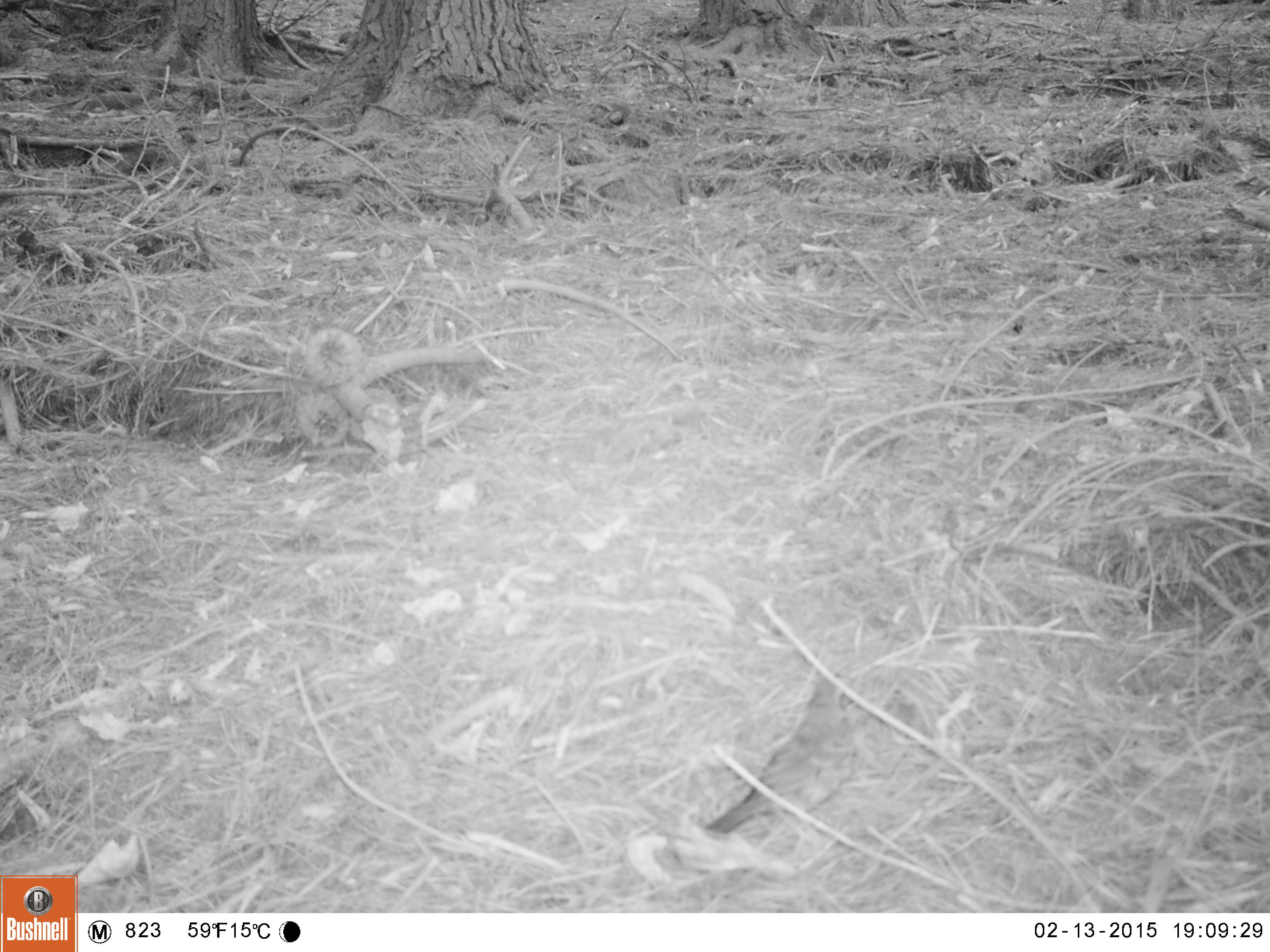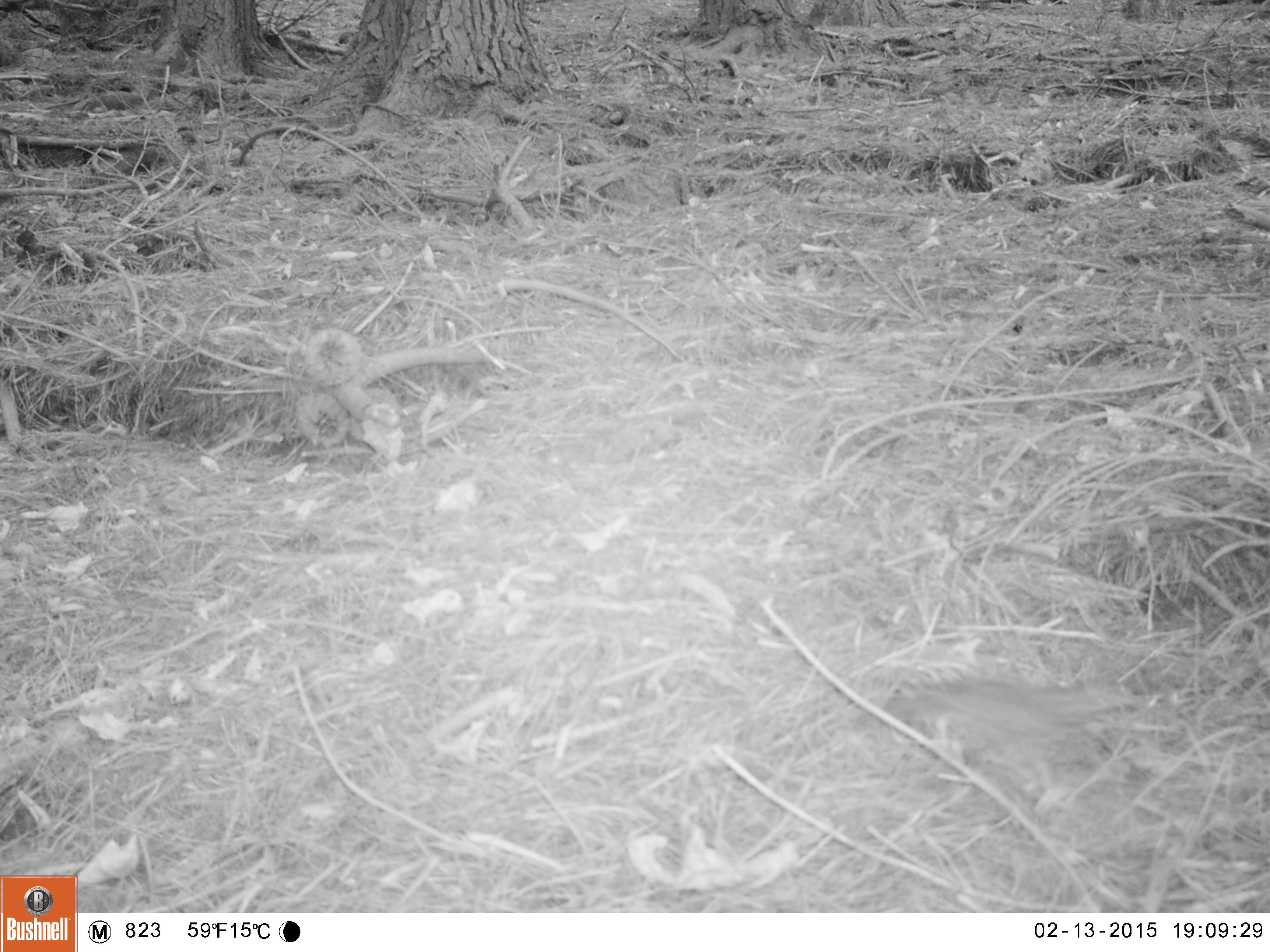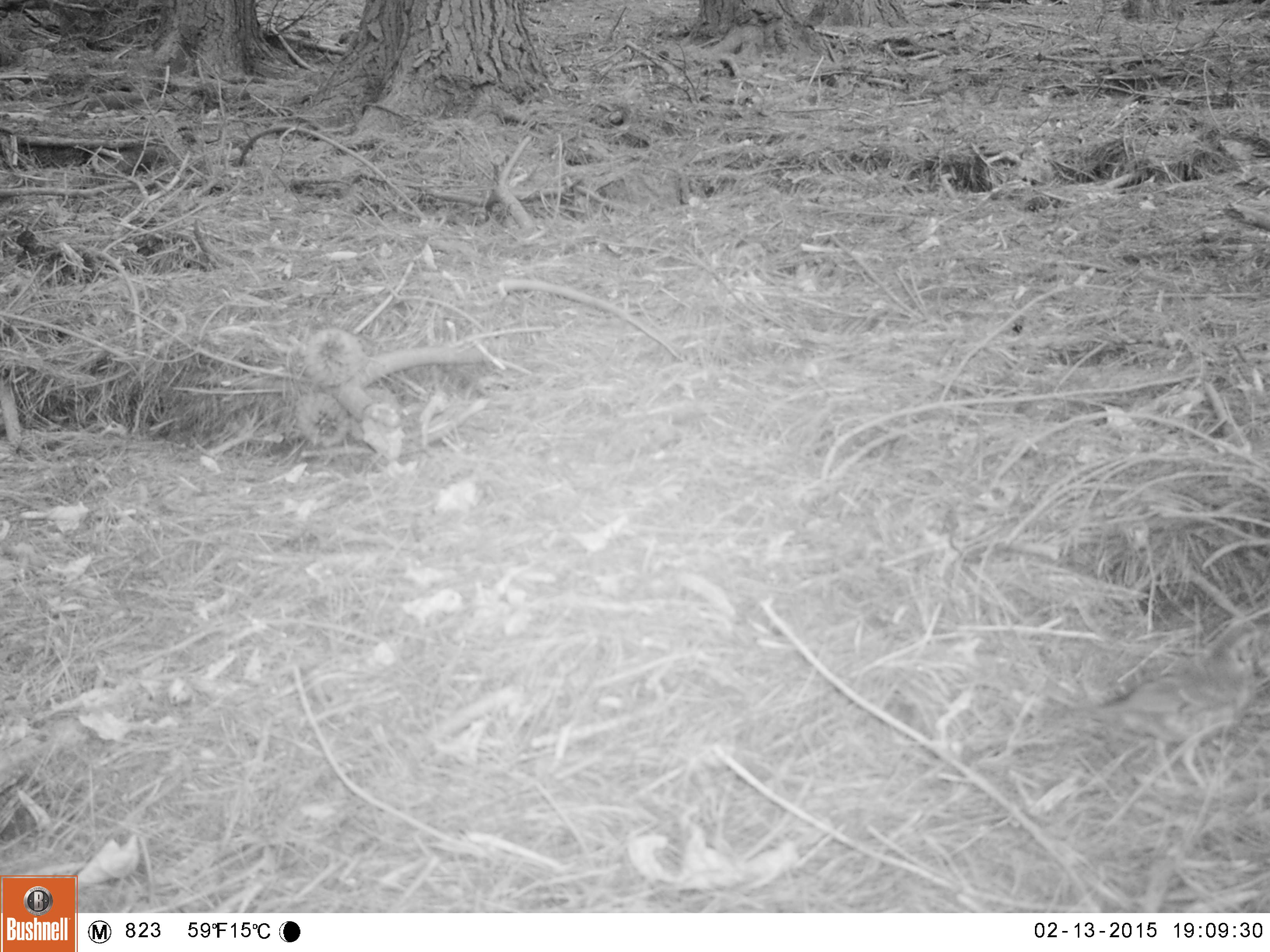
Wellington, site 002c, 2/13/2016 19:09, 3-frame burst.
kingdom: Animalia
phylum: Chordata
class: Aves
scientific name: Aves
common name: bird